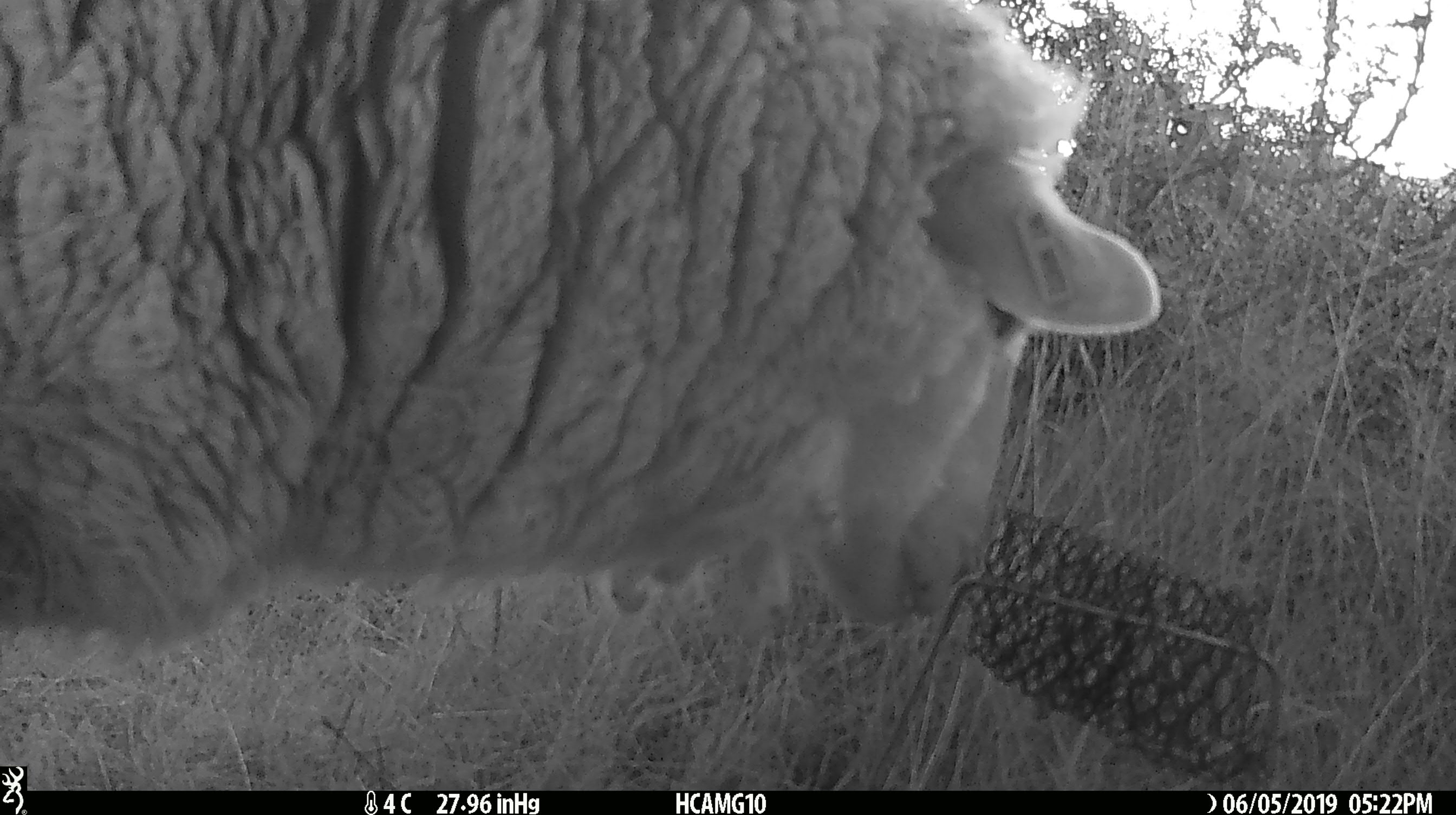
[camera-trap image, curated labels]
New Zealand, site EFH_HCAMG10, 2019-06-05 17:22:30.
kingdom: Animalia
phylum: Chordata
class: Mammalia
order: Artiodactyla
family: Bovidae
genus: Ovis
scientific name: Ovis aries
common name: domestic sheep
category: sheep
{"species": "sheep (domestic sheep) (Ovis aries)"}